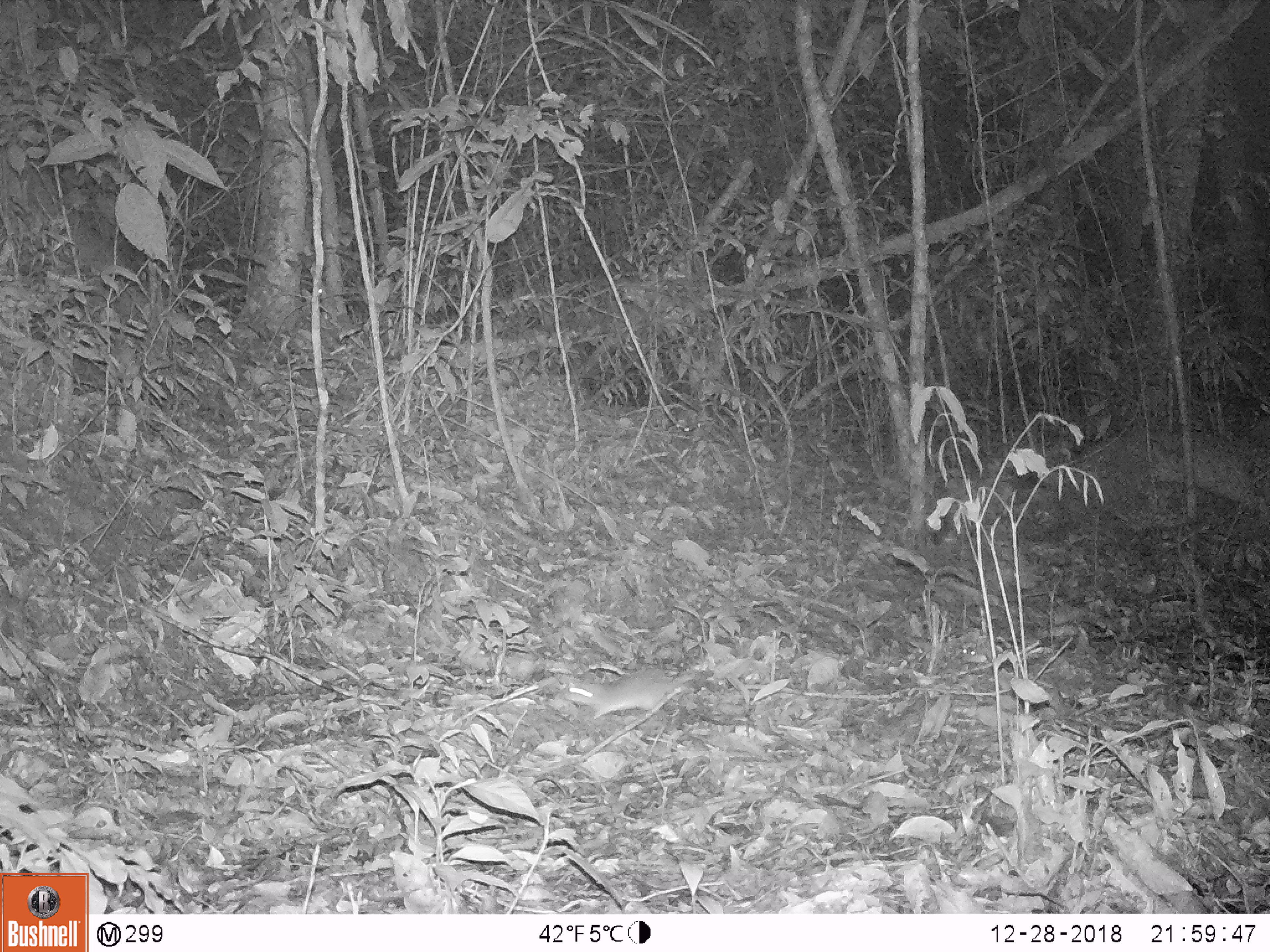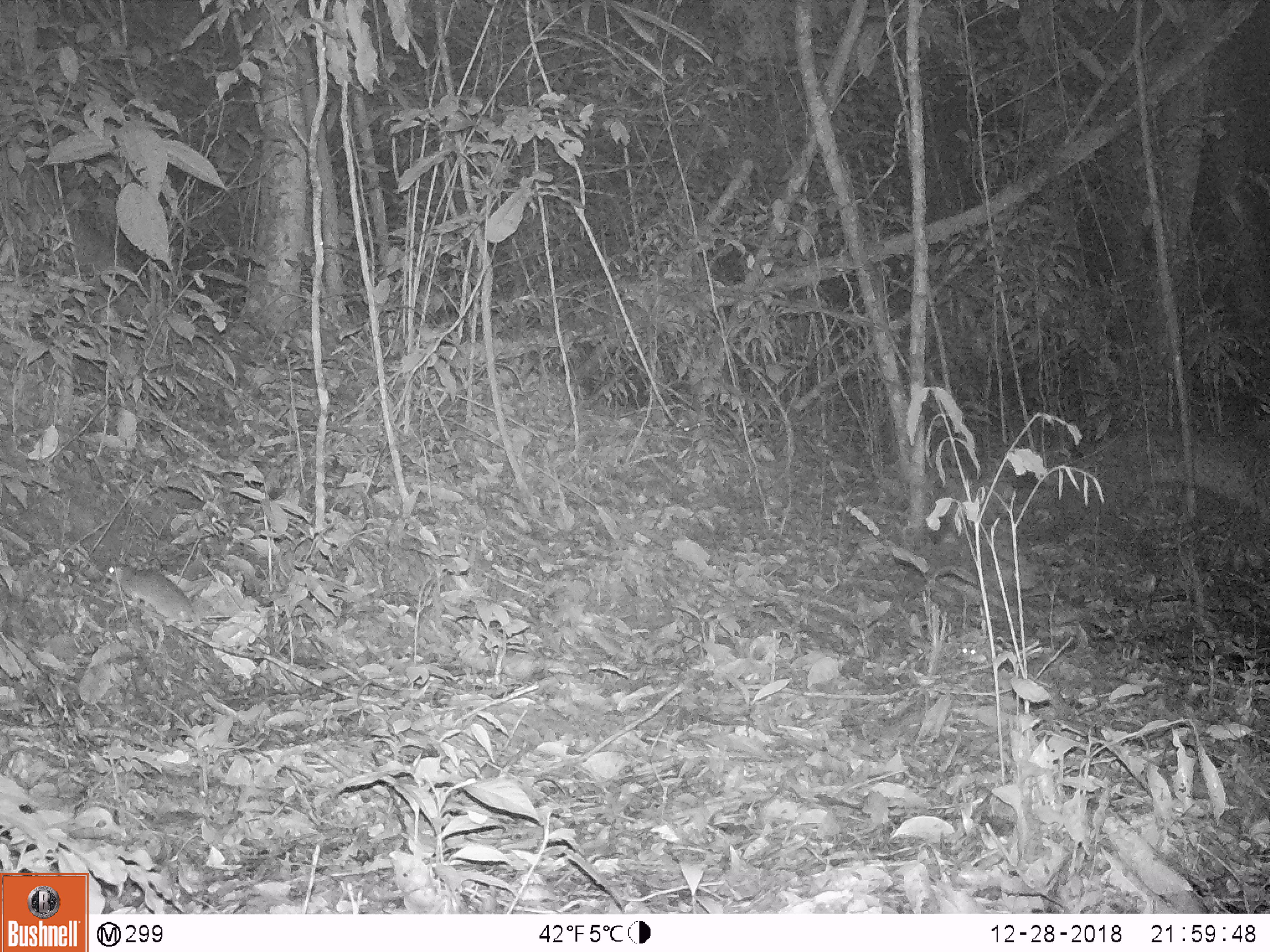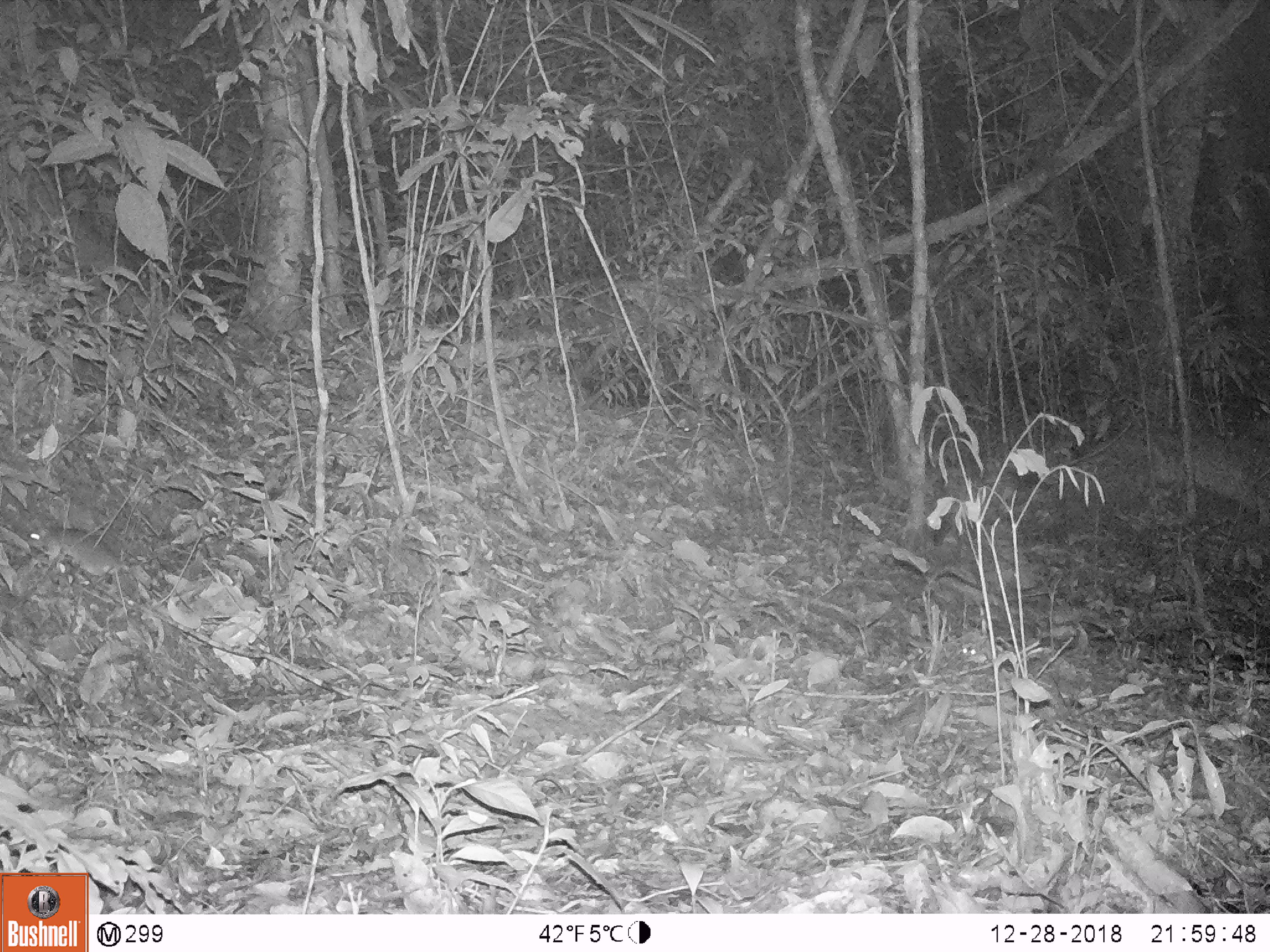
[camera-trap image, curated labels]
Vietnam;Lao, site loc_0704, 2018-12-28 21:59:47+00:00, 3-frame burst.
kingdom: Animalia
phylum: Chordata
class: Mammalia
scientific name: Mammalia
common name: mammal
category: unidentified small mammal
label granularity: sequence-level